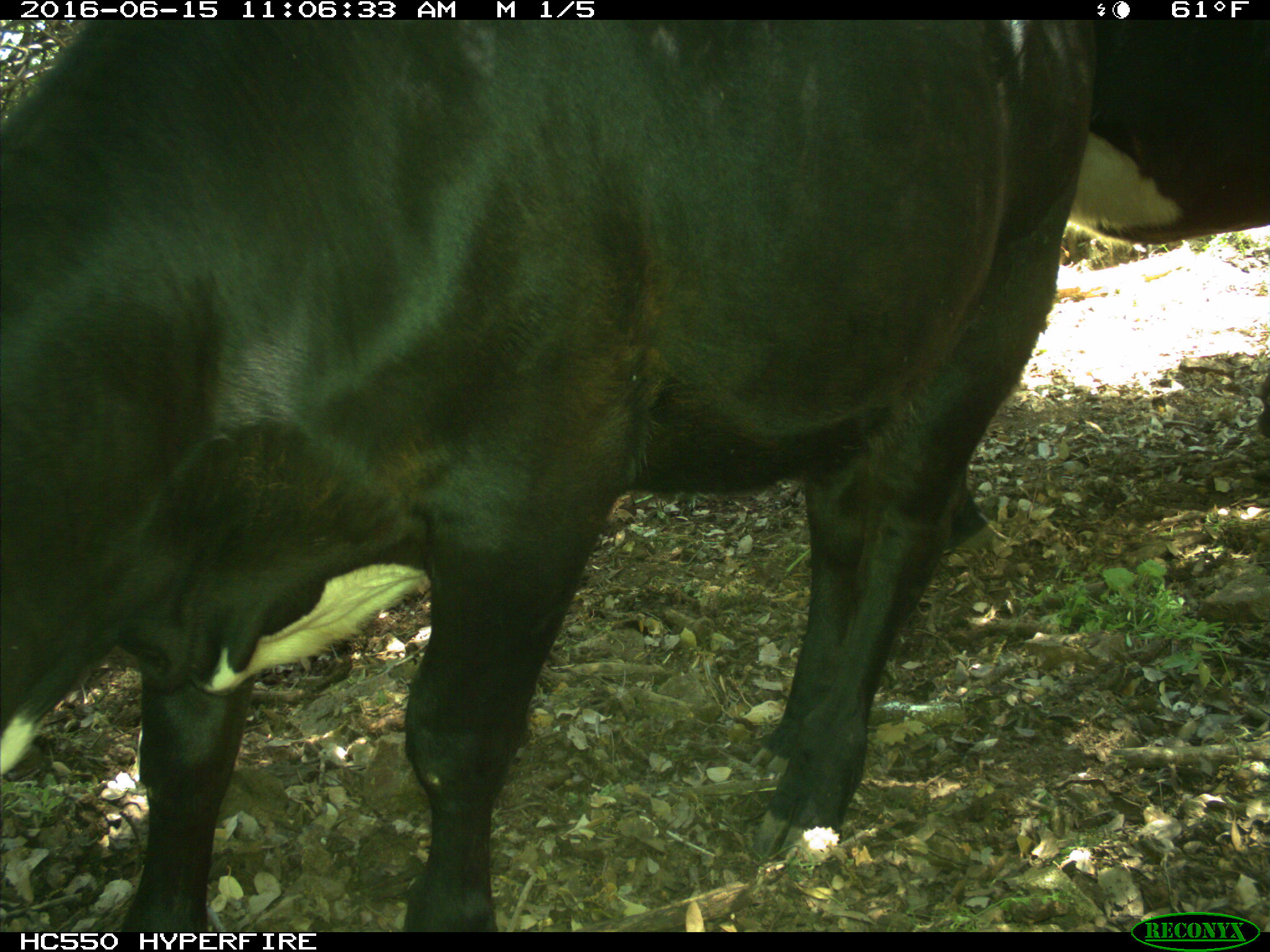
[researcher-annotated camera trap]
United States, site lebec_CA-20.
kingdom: Animalia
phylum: Chordata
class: Mammalia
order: Artiodactyla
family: Bovidae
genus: Bos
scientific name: Bos taurus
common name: domestic cow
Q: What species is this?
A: Bos taurus (domestic cow).